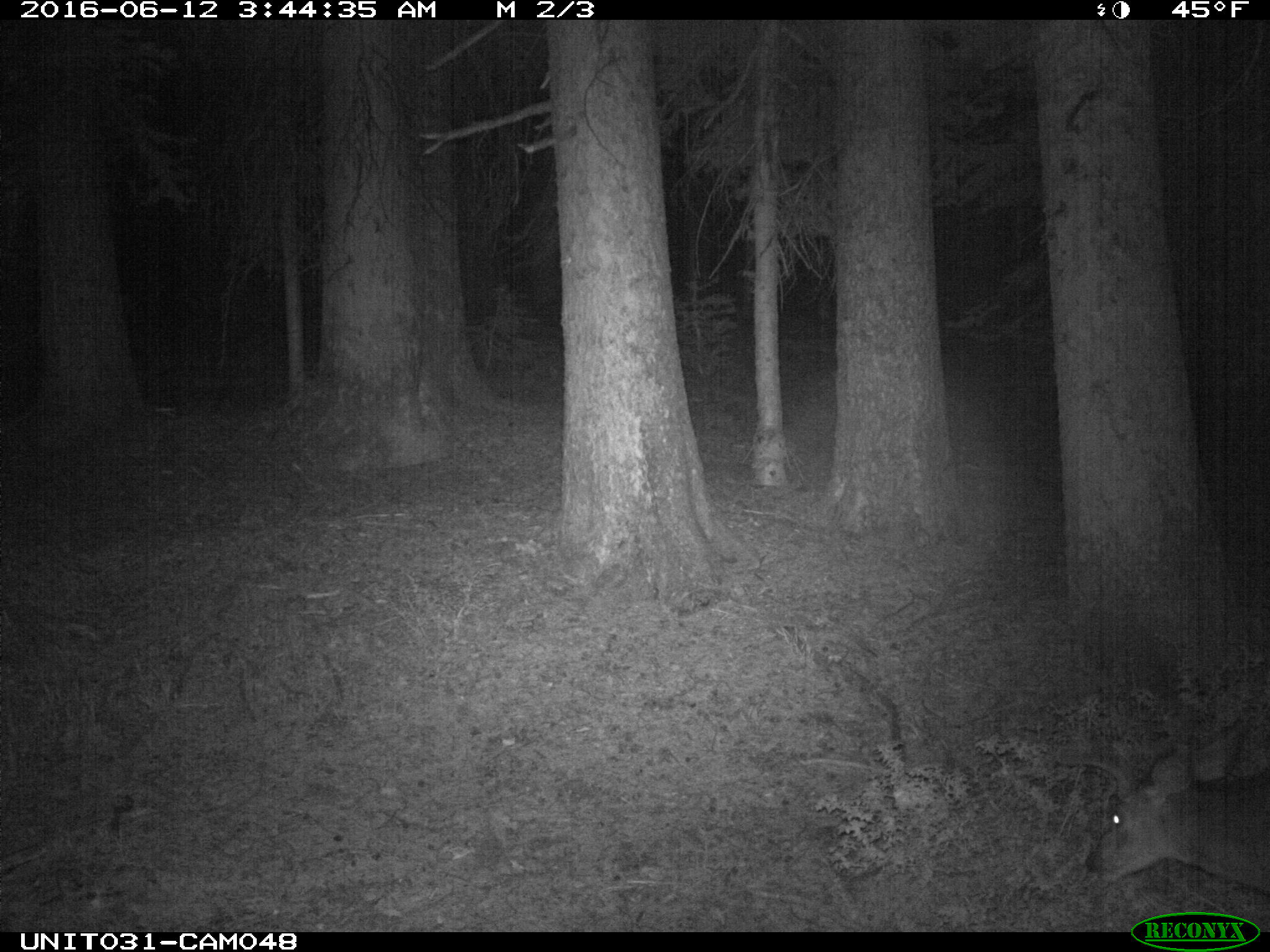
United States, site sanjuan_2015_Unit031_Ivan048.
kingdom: Animalia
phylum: Chordata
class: Mammalia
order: Artiodactyla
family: Cervidae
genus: Odocoileus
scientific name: Odocoileus hemionus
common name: mule deer